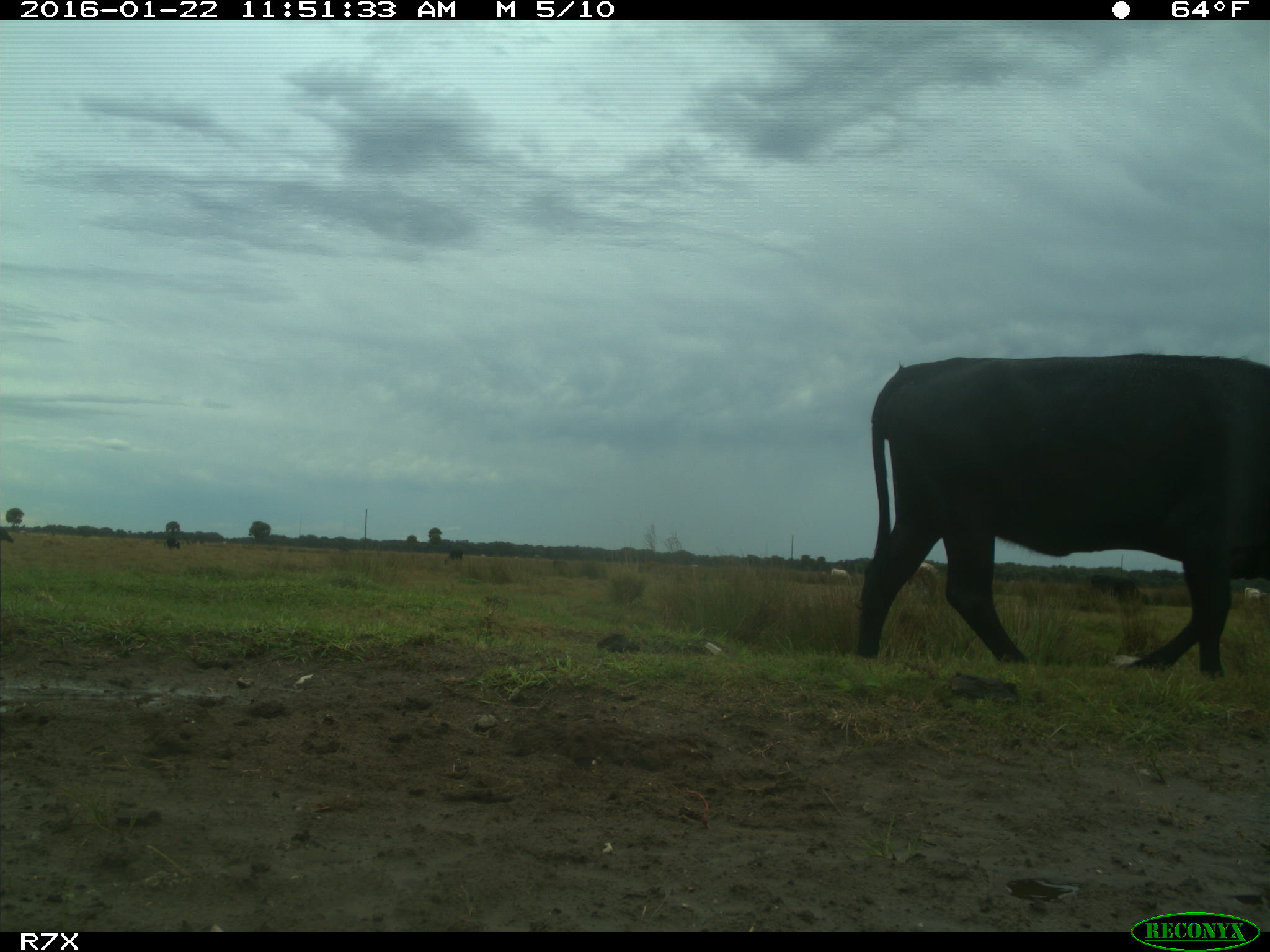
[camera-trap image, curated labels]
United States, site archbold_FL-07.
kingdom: Animalia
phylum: Chordata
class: Mammalia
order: Artiodactyla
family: Bovidae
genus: Bos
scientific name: Bos taurus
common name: domestic cow